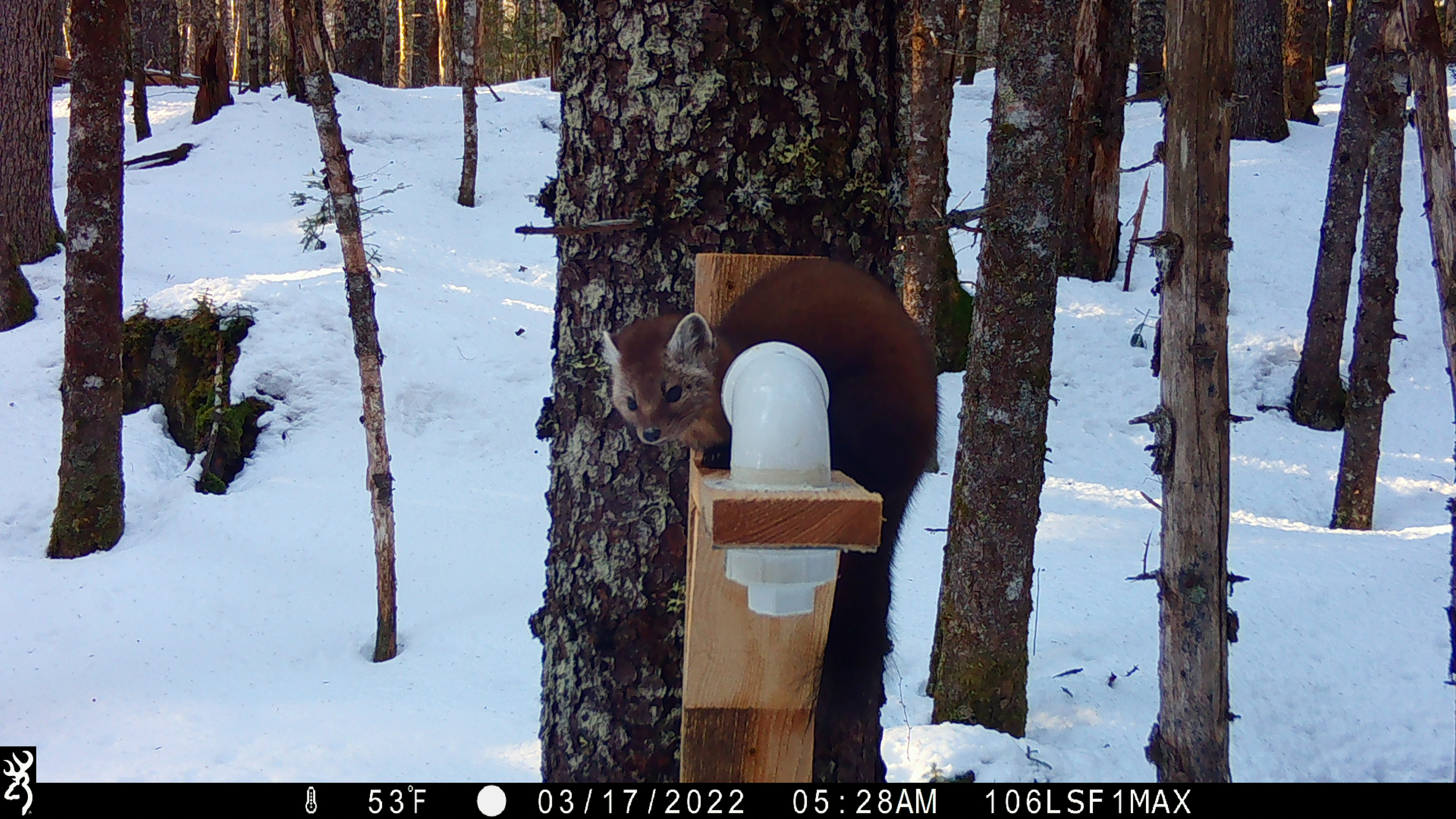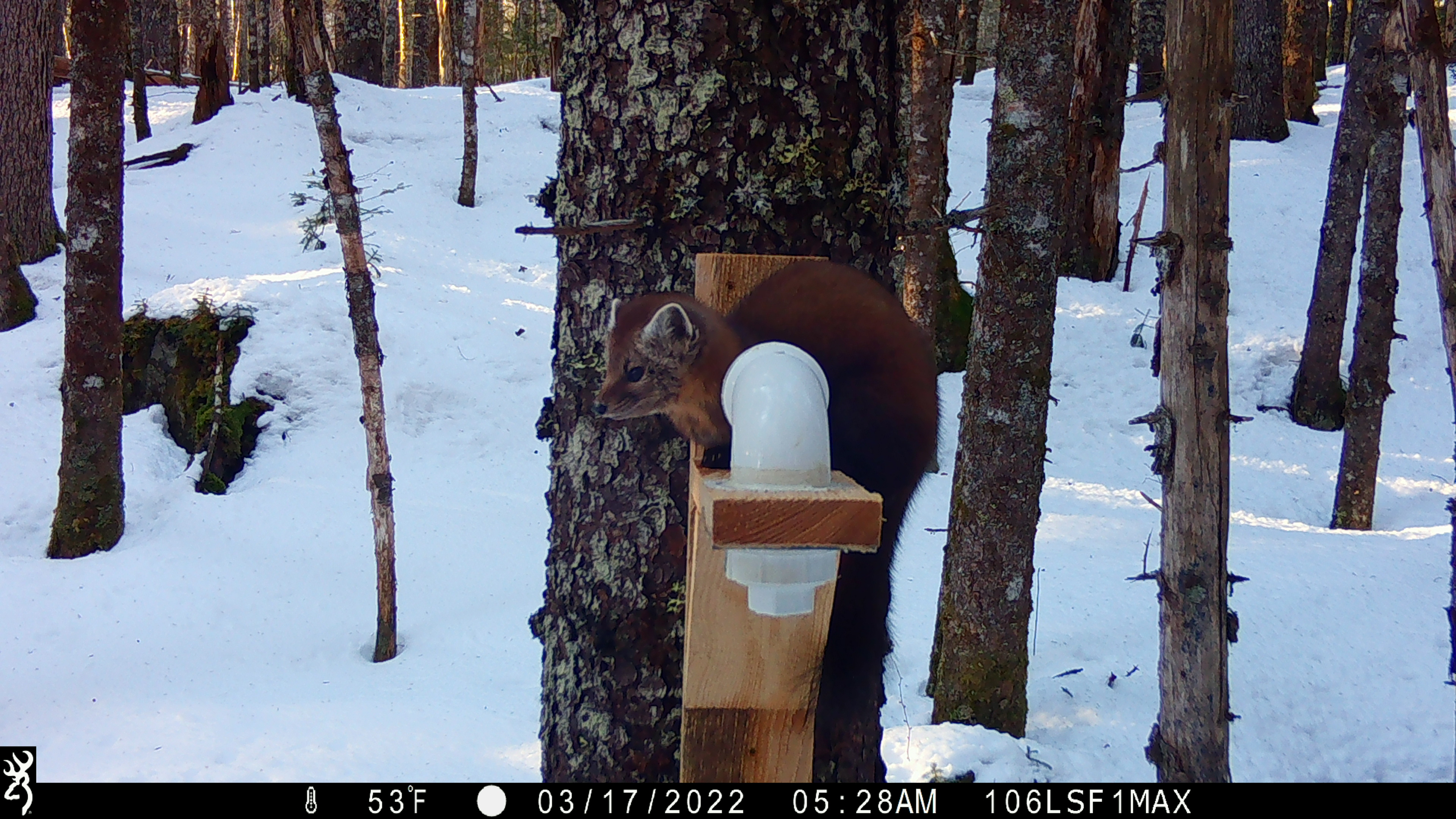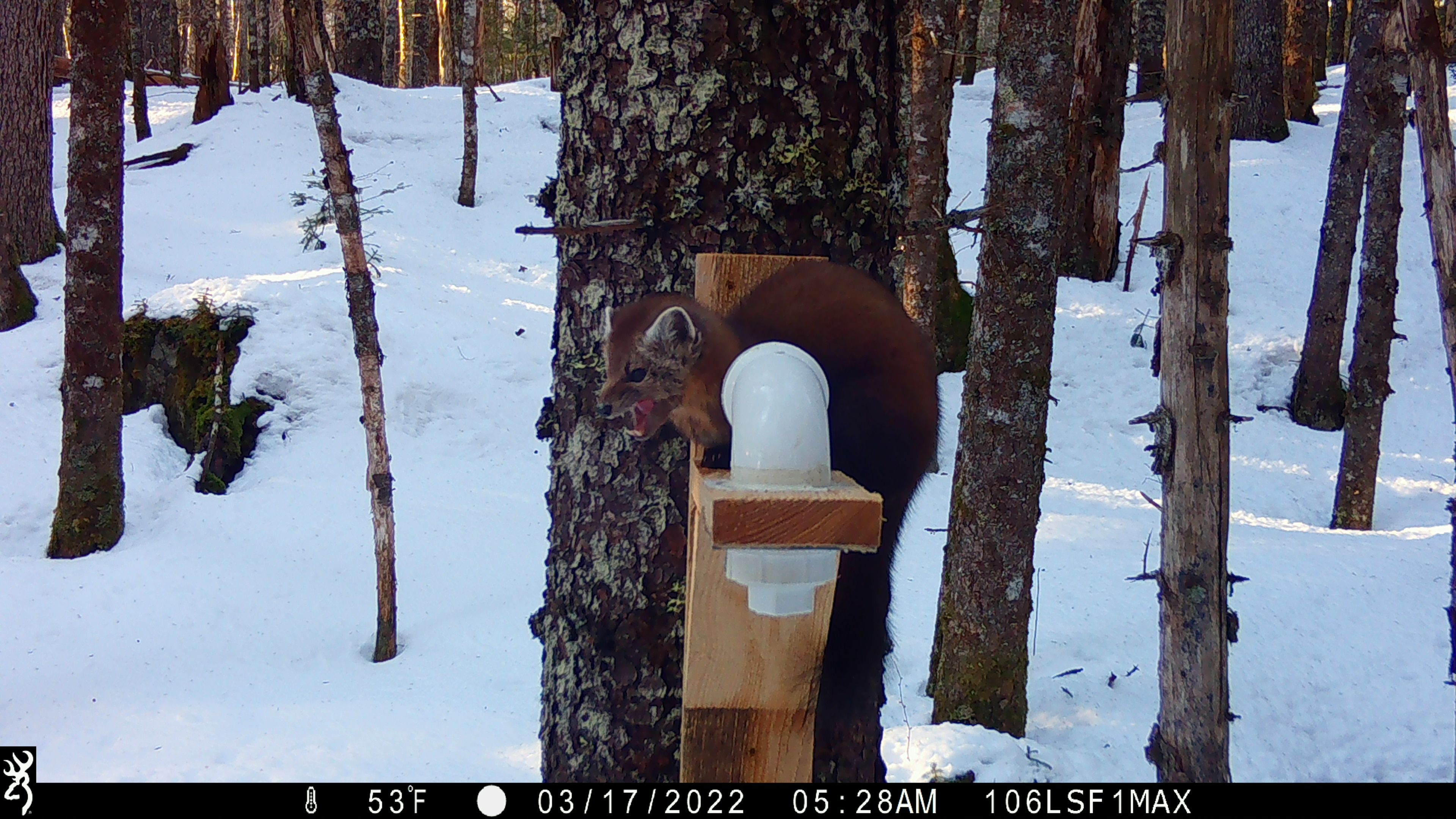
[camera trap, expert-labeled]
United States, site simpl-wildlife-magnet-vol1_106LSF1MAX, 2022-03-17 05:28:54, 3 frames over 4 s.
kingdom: Animalia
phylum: Chordata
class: Mammalia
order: Carnivora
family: Mustelidae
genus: Martes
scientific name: Martes americana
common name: american marten